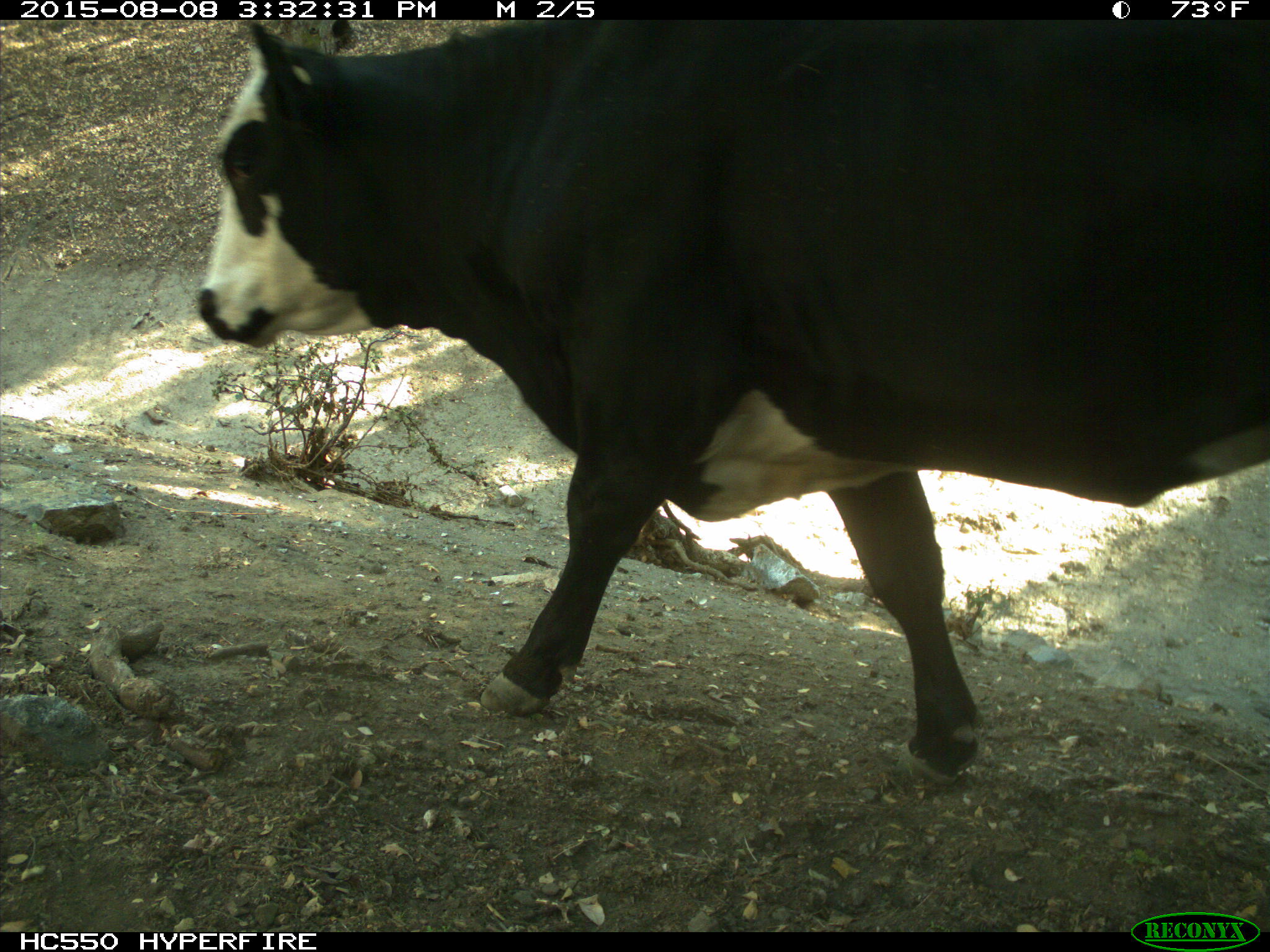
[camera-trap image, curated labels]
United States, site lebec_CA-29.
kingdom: Animalia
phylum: Chordata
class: Mammalia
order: Artiodactyla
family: Bovidae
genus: Bos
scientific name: Bos taurus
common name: domestic cow